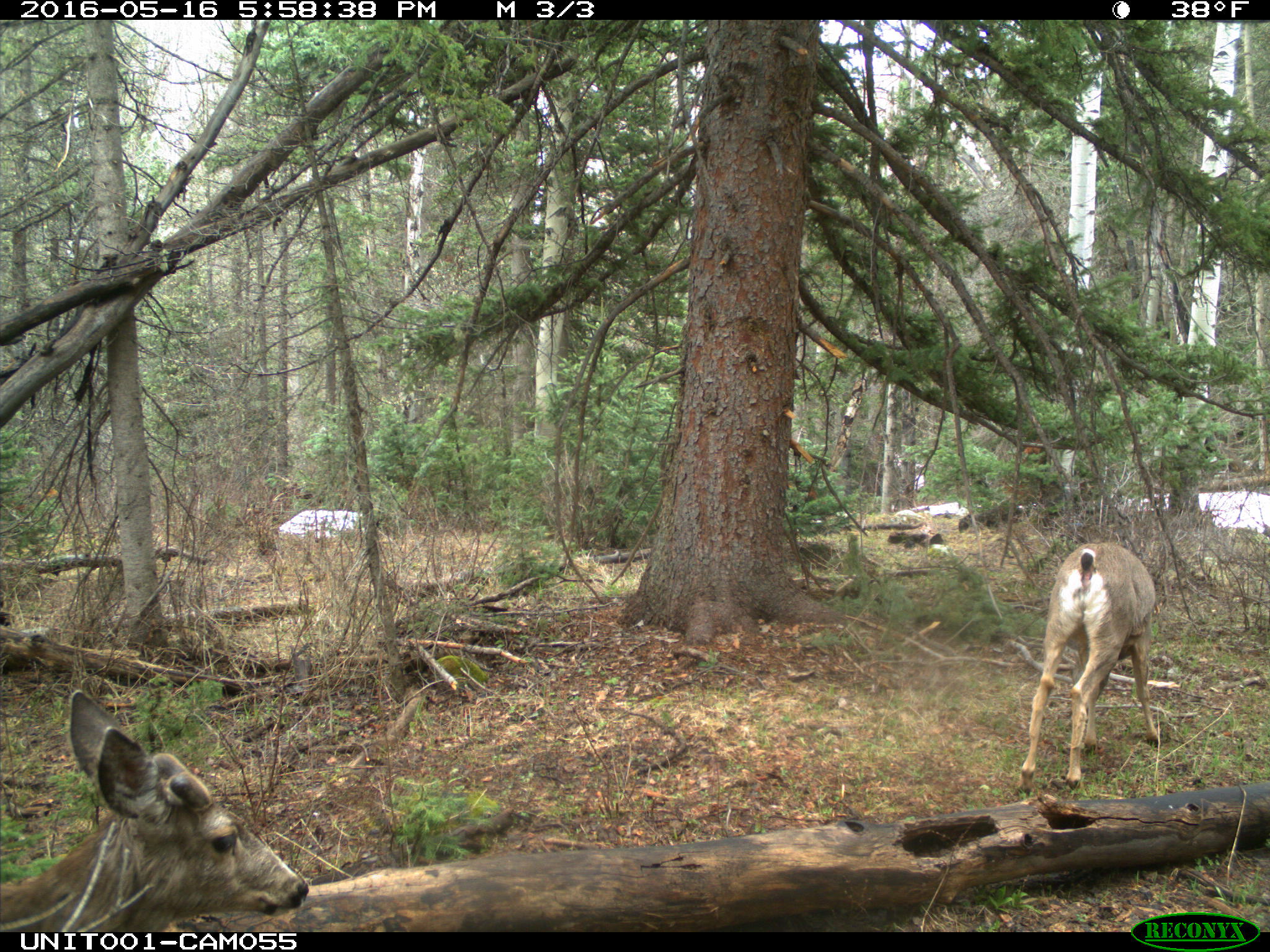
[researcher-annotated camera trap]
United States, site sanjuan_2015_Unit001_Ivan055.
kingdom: Animalia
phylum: Chordata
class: Mammalia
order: Artiodactyla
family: Cervidae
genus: Odocoileus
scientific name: Odocoileus hemionus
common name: mule deer